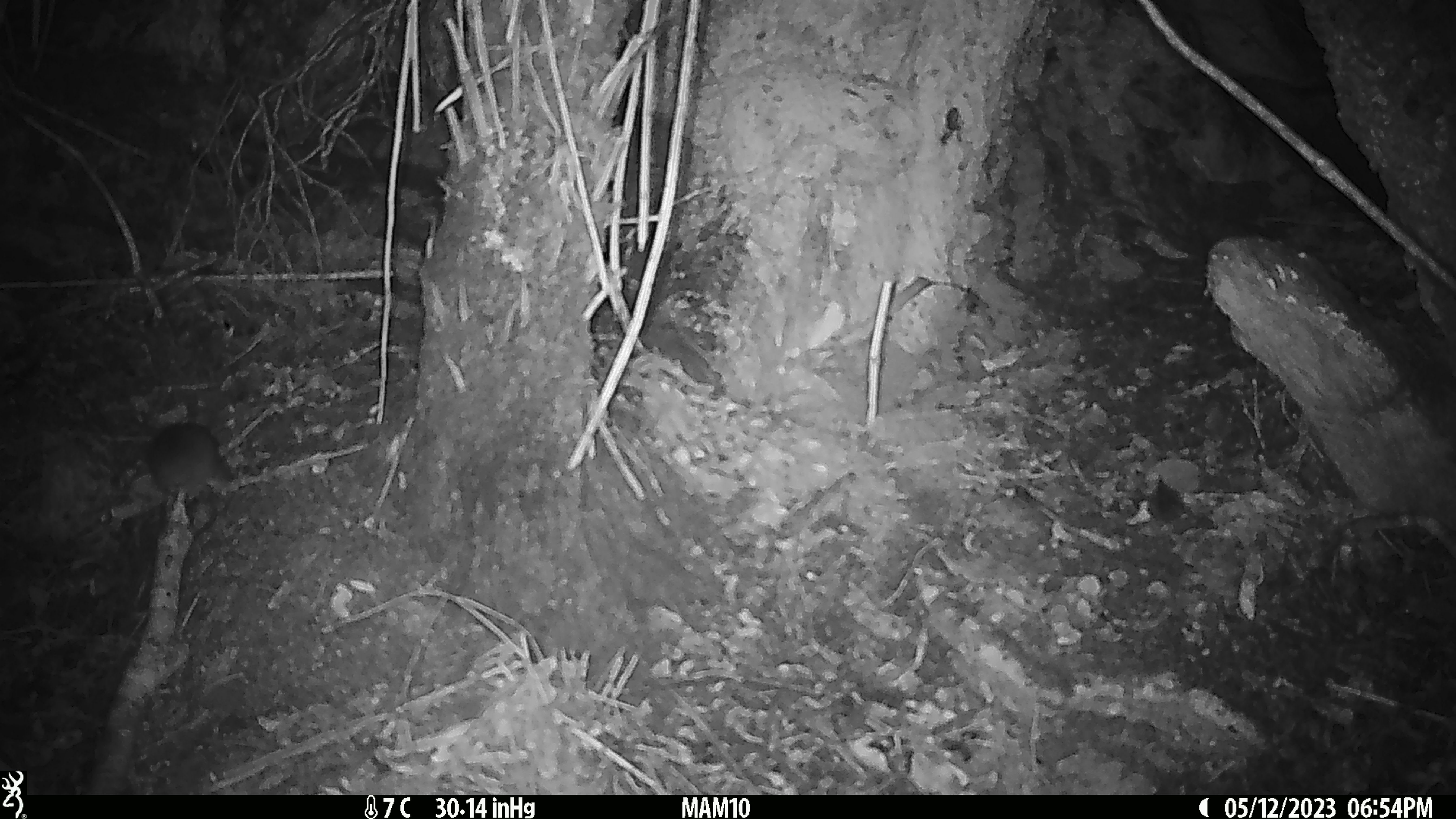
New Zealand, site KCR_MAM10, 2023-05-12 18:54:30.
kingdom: Animalia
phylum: Chordata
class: Mammalia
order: Rodentia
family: Muridae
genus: Rattus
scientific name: Rattus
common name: rat